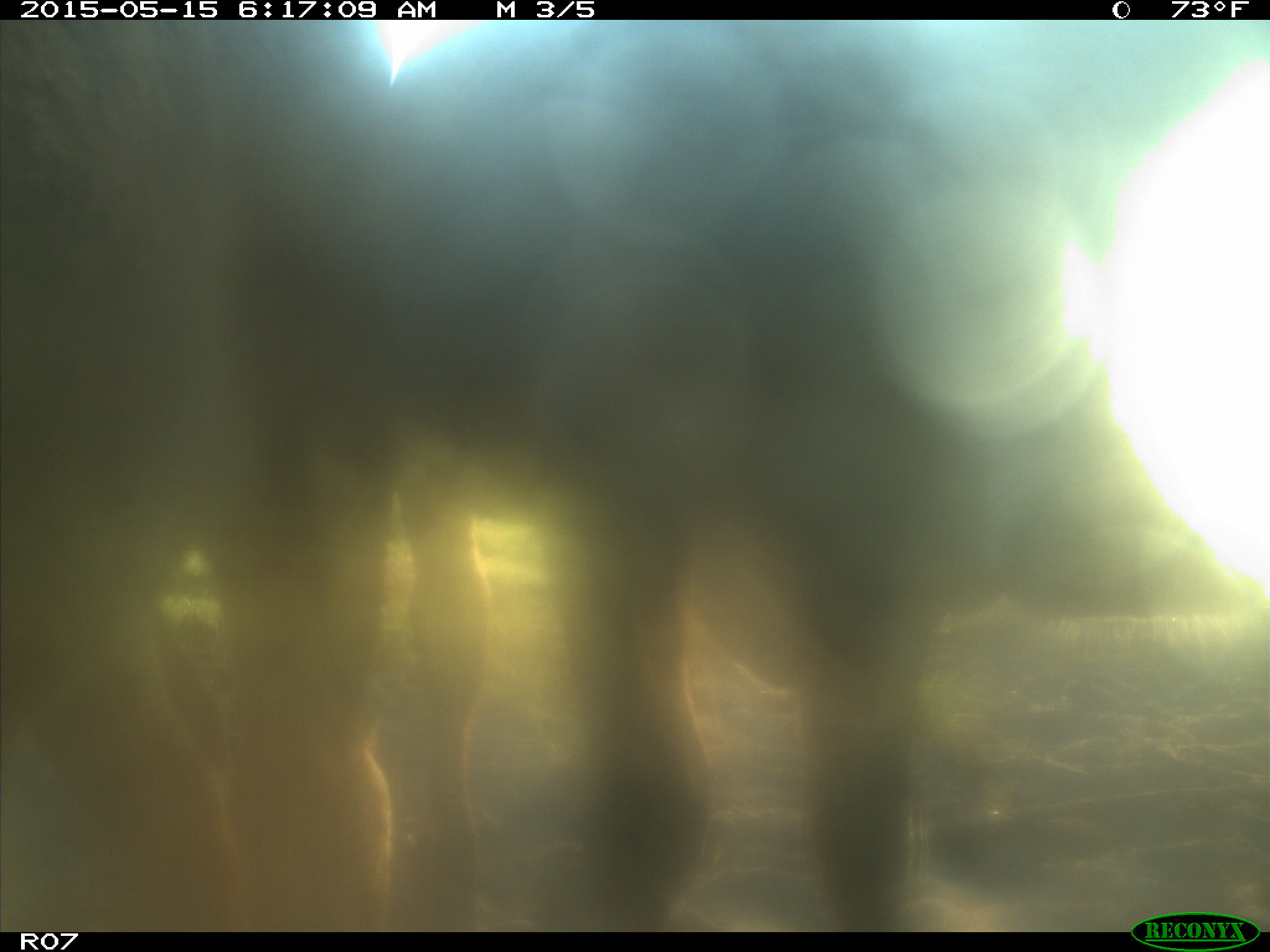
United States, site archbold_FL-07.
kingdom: Animalia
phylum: Chordata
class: Mammalia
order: Artiodactyla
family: Bovidae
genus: Bos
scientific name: Bos taurus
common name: domestic cow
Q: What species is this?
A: Bos taurus (domestic cow).